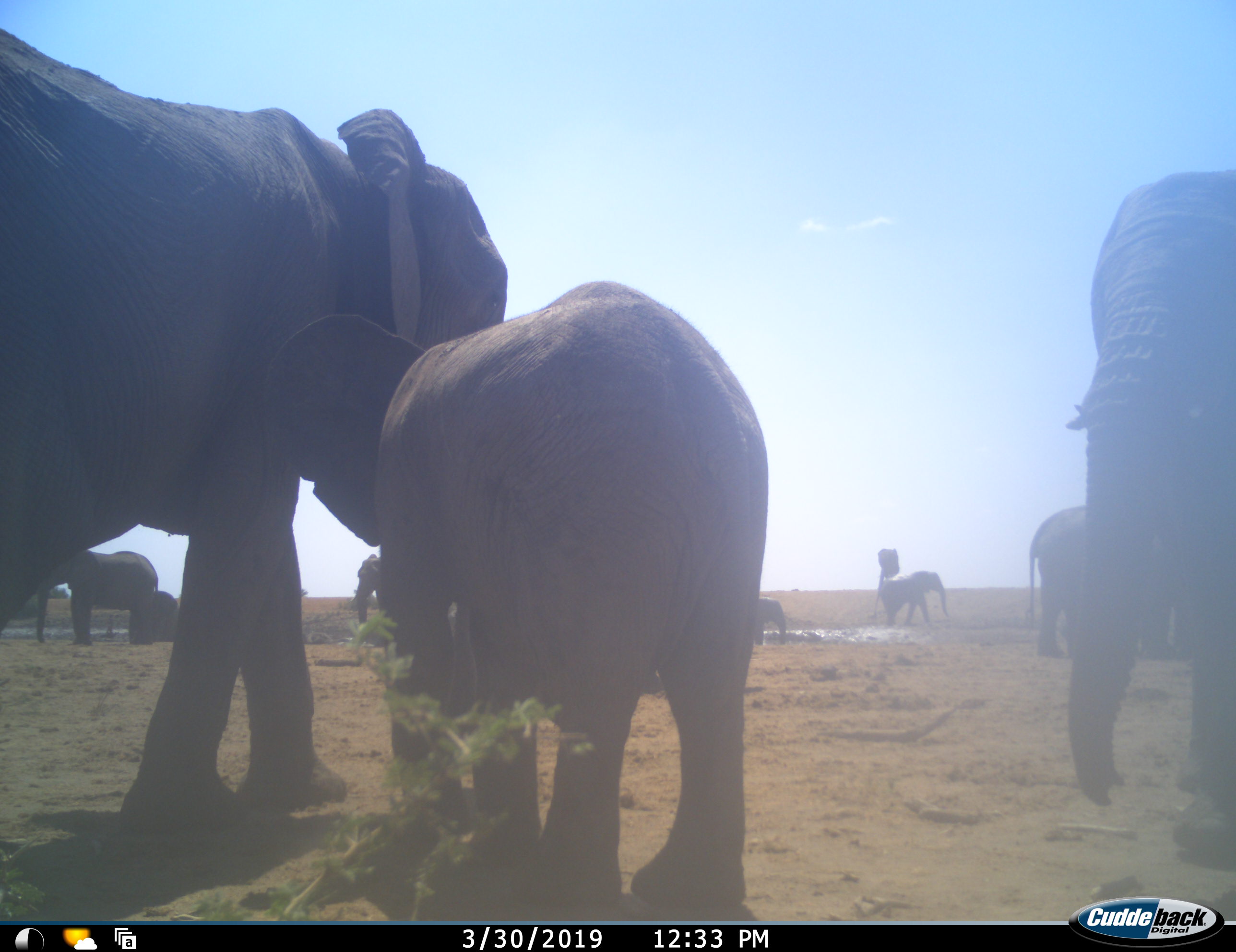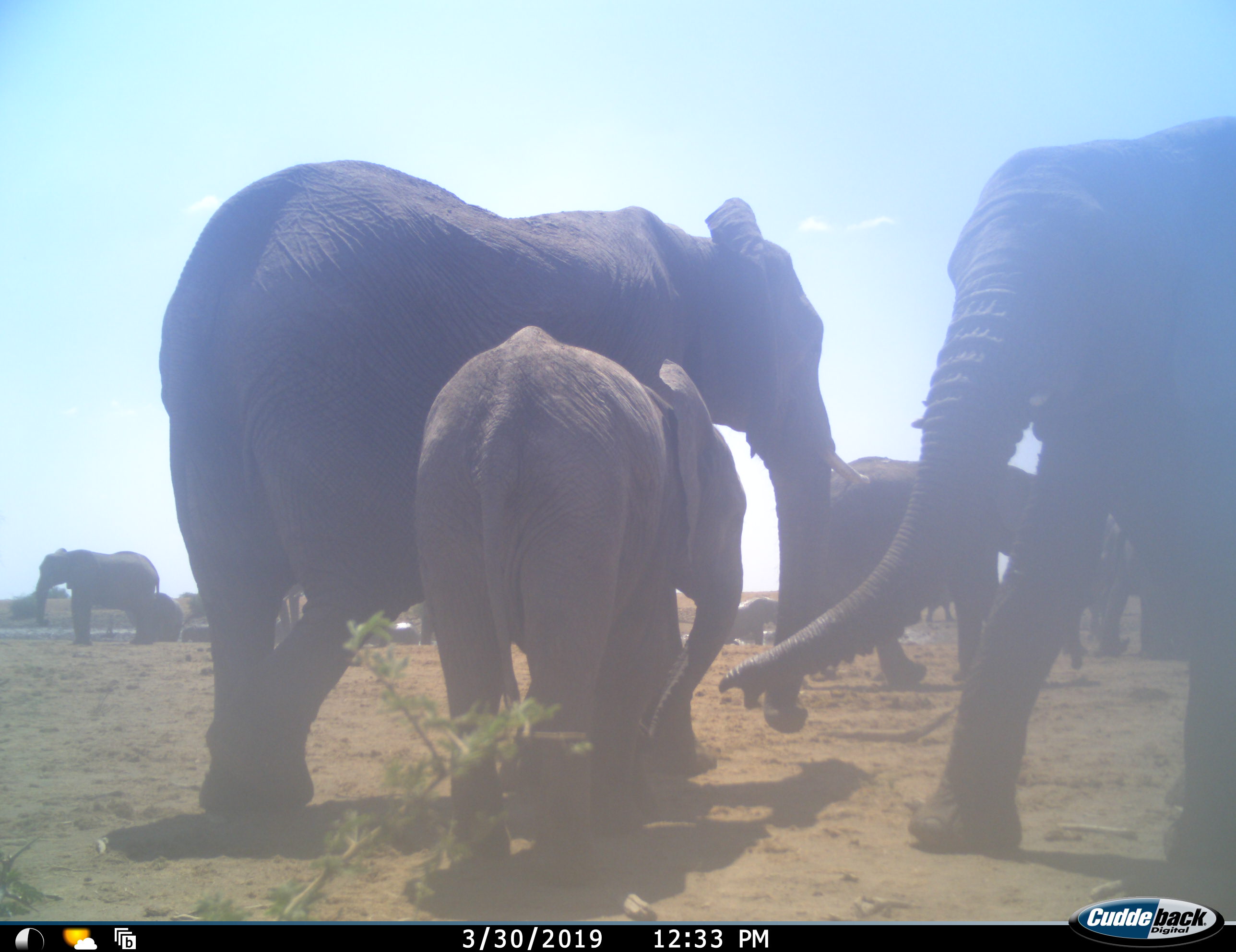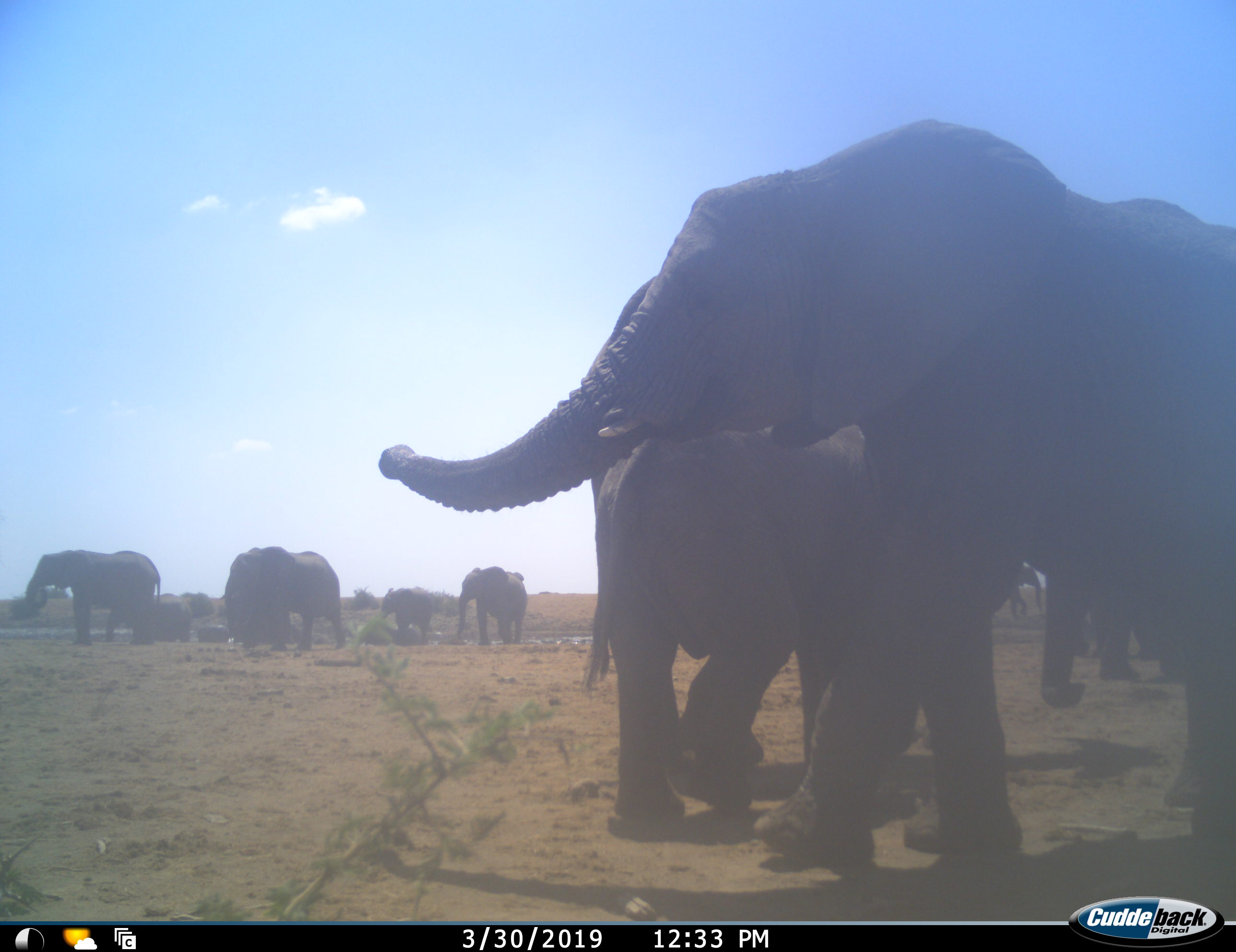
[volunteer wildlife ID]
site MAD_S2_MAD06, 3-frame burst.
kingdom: Animalia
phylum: Chordata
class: Mammalia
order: Proboscidea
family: Elephantidae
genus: Loxodonta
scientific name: Loxodonta africana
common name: african bush elephant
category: elephant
Elephant (african bush elephant) (Loxodonta africana), count 11-50. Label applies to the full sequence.